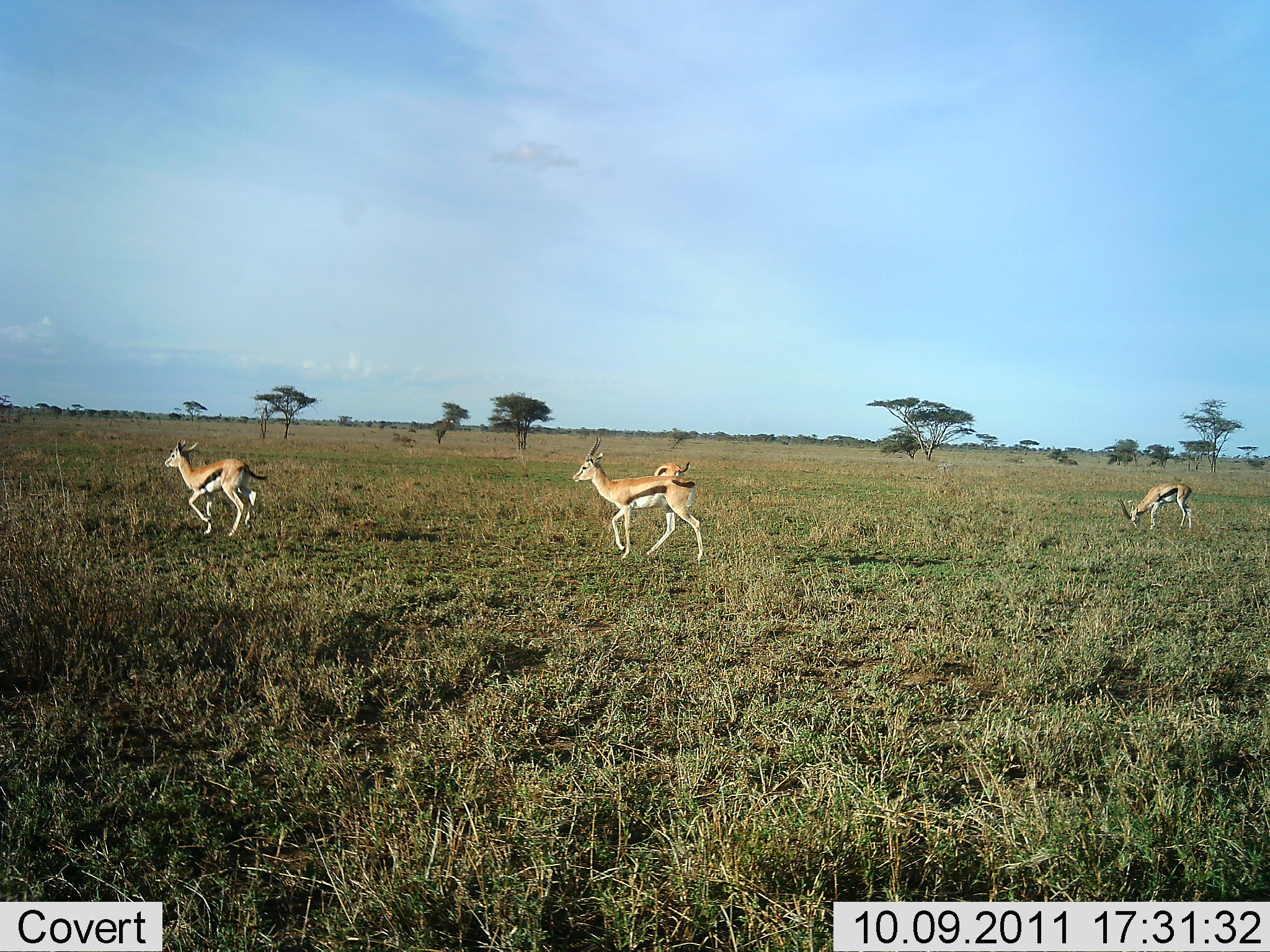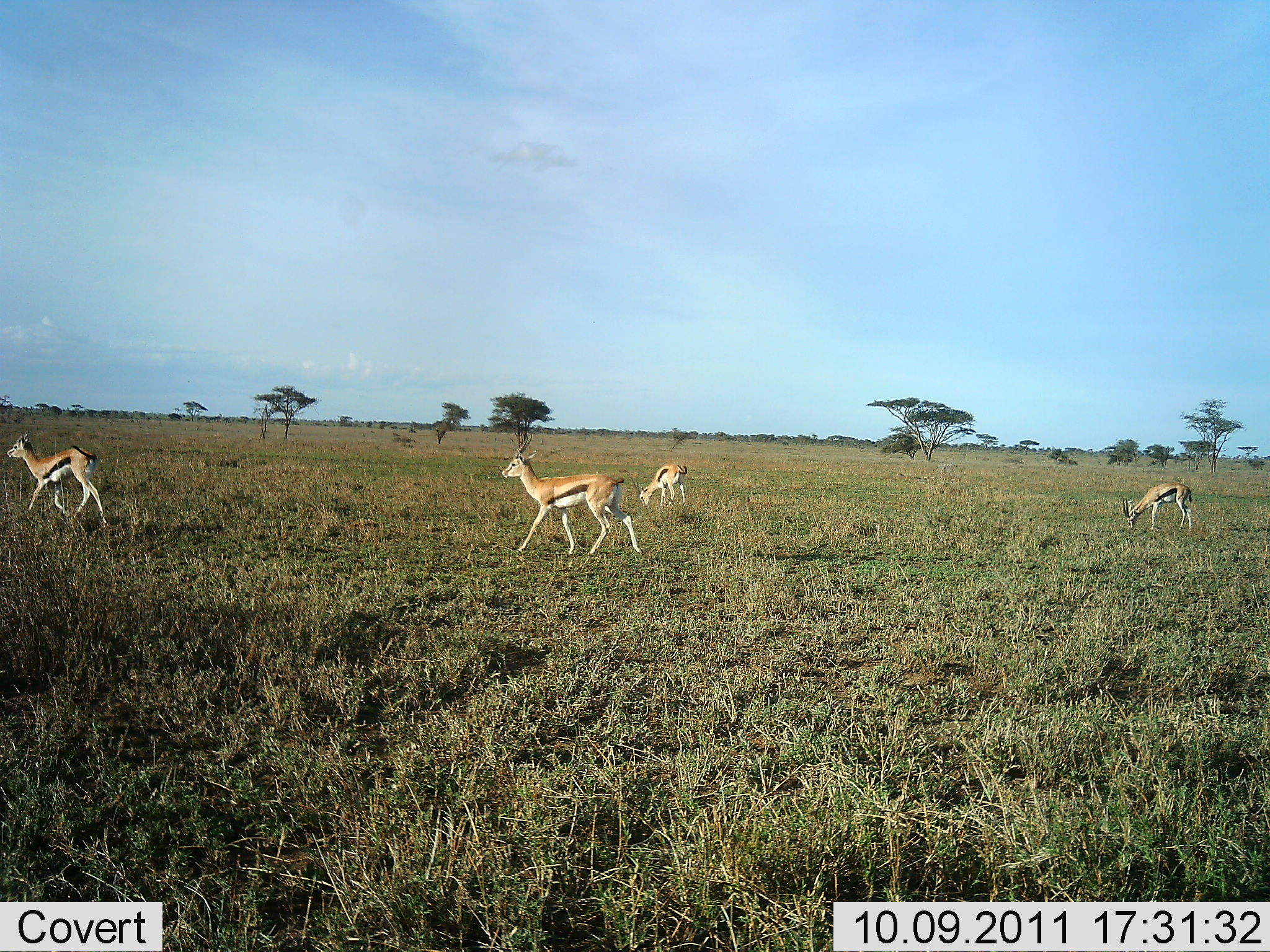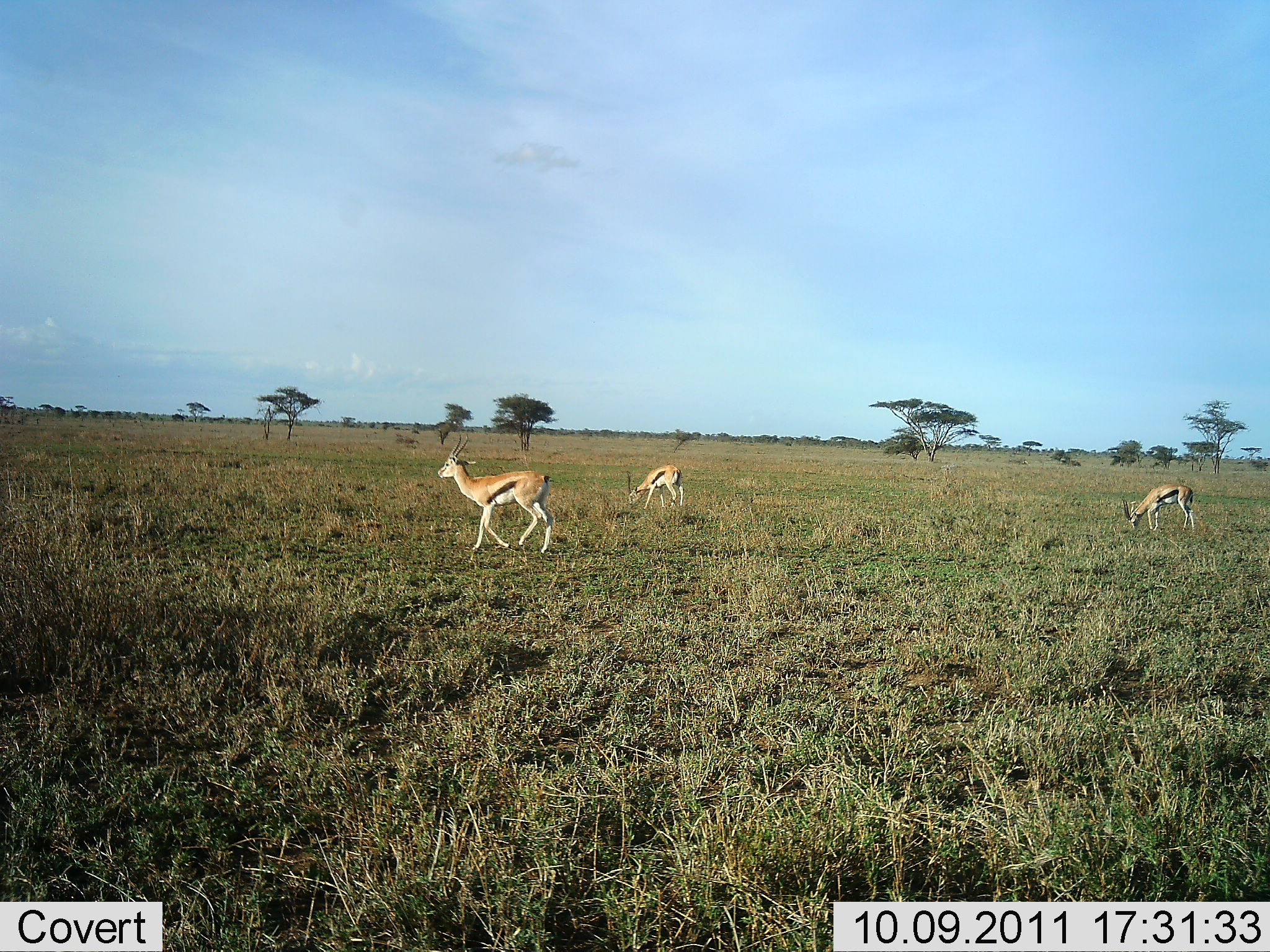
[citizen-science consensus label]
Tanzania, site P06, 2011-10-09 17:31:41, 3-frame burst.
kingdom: Animalia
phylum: Chordata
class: Mammalia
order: Artiodactyla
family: Bovidae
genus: Eudorcas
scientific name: Eudorcas thomsonii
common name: thomson's gazelle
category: gazellethomsons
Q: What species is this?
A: Gazellethomsons (thomson's gazelle) (Eudorcas thomsonii).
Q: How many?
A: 4.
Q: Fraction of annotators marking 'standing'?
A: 25%.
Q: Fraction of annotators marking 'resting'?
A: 0%.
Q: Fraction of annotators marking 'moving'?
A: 92%.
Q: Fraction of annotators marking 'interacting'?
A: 0%.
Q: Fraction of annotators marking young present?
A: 0%.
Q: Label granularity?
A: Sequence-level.